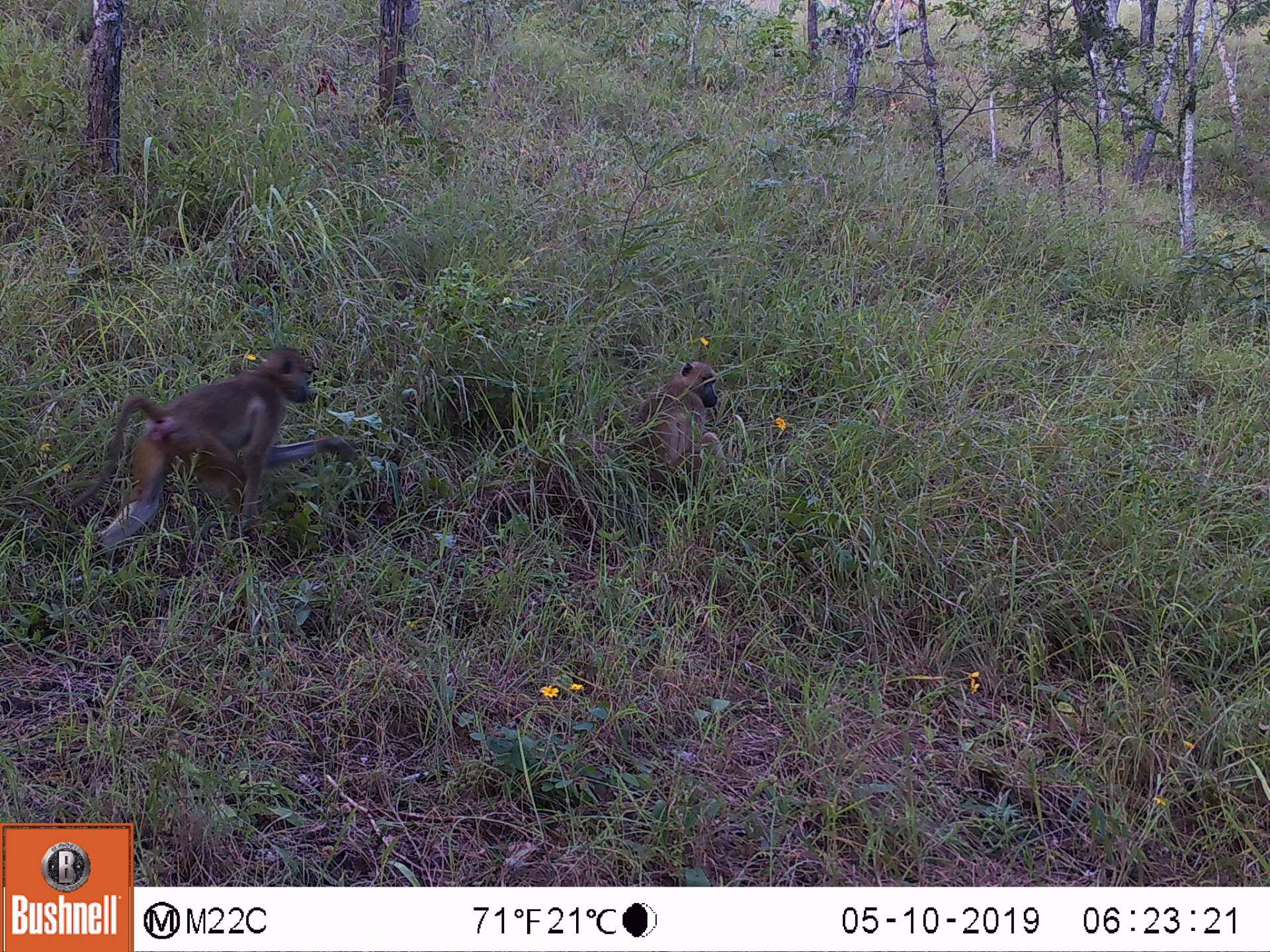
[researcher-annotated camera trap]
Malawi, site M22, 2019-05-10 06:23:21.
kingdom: Animalia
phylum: Chordata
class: Mammalia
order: Primates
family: Cercopithecidae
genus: Papio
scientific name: Papio cynocephalus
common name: yellow baboon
Yellow baboon (Papio cynocephalus), count 2.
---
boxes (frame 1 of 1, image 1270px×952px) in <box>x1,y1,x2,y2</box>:
yellow baboon: <box>78,336,353,544</box>; <box>621,350,730,483</box>